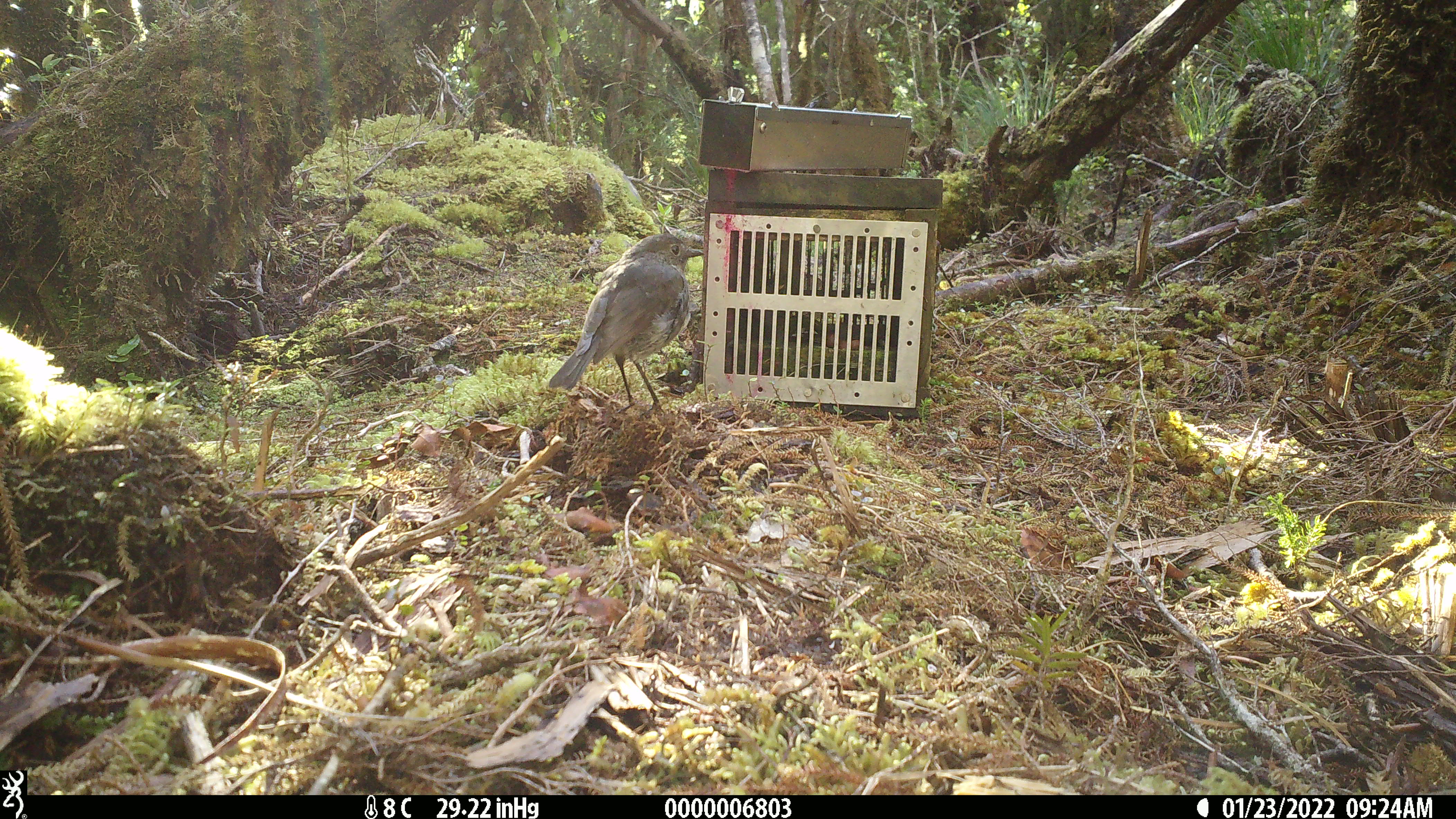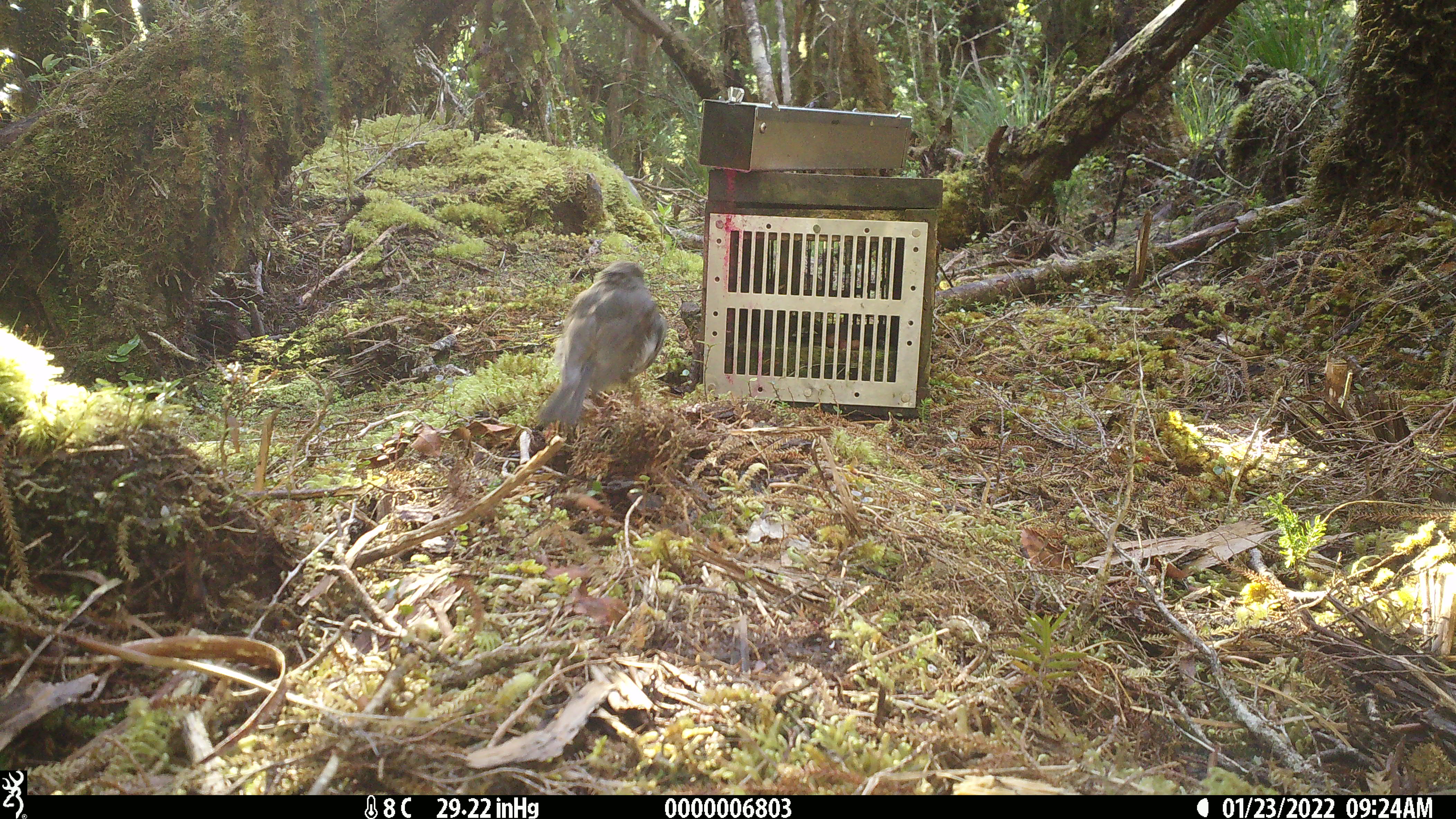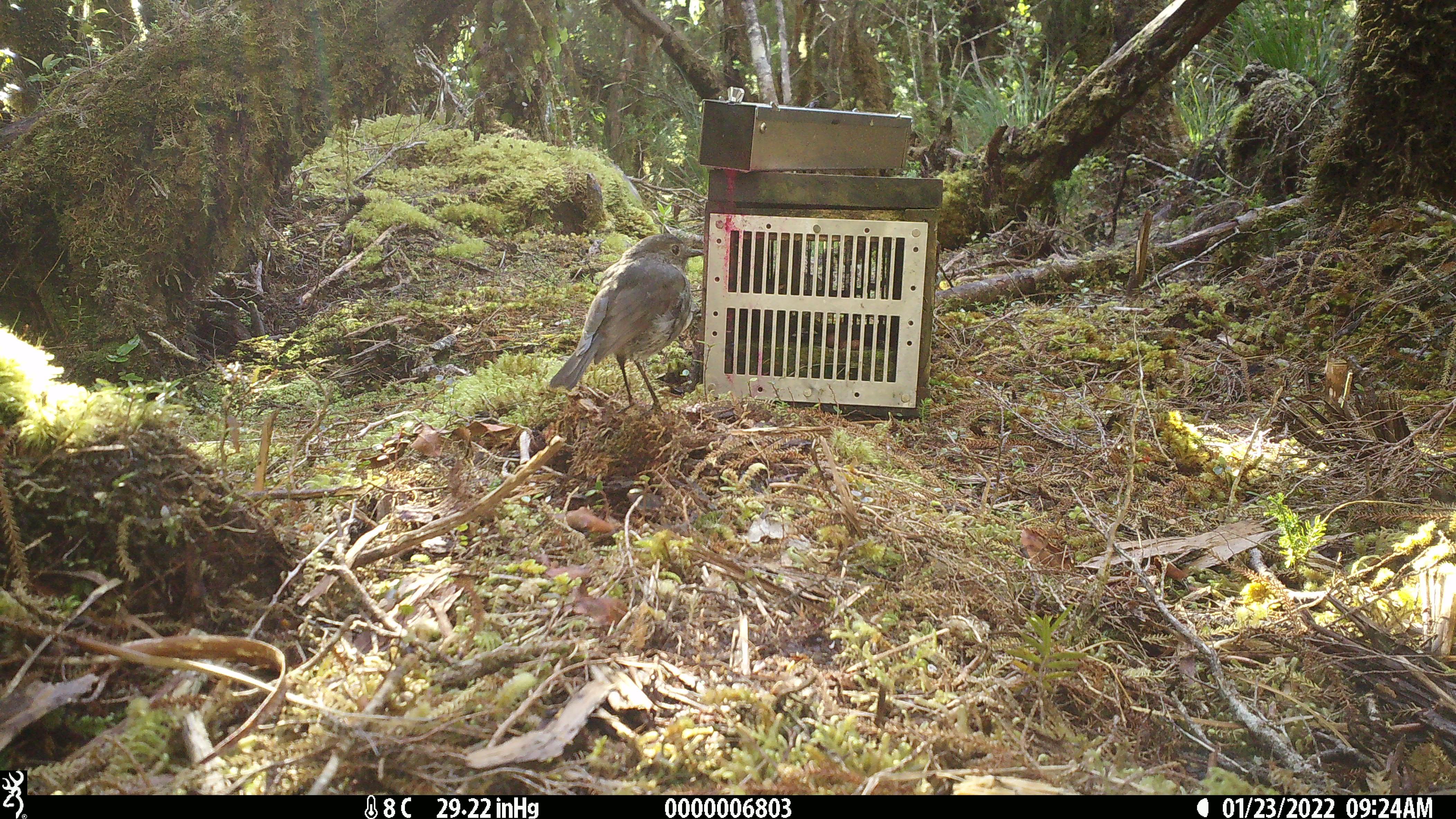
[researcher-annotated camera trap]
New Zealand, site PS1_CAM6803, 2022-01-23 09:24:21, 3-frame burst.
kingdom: Animalia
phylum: Chordata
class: Aves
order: Passeriformes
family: Petroicidae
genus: Petroica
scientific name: Petroica australis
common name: new zealand robin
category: robin